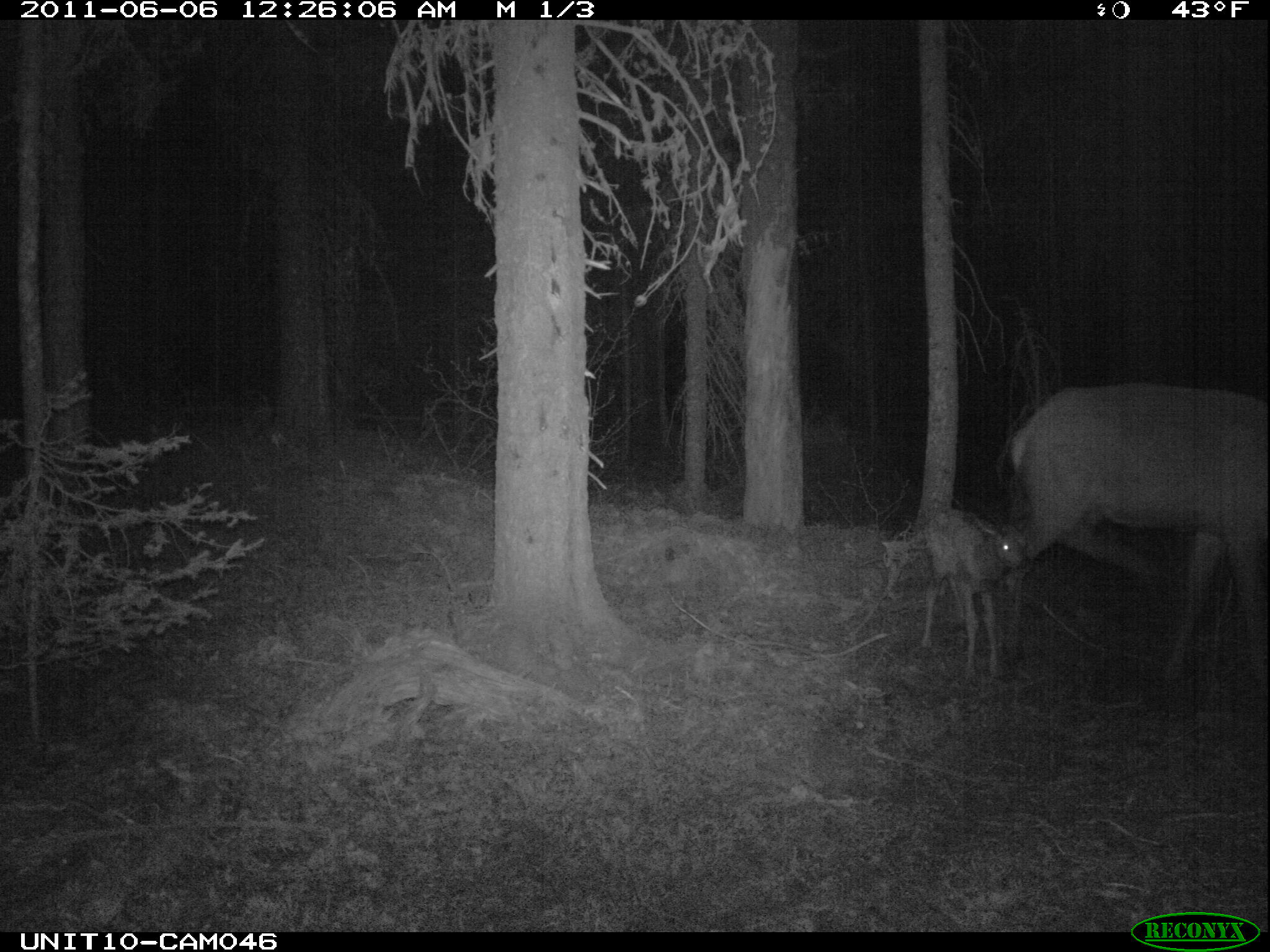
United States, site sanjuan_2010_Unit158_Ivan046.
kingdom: Animalia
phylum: Chordata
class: Mammalia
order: Artiodactyla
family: Cervidae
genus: Cervus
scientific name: Cervus elaphus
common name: red deer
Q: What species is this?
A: Cervus elaphus (red deer).